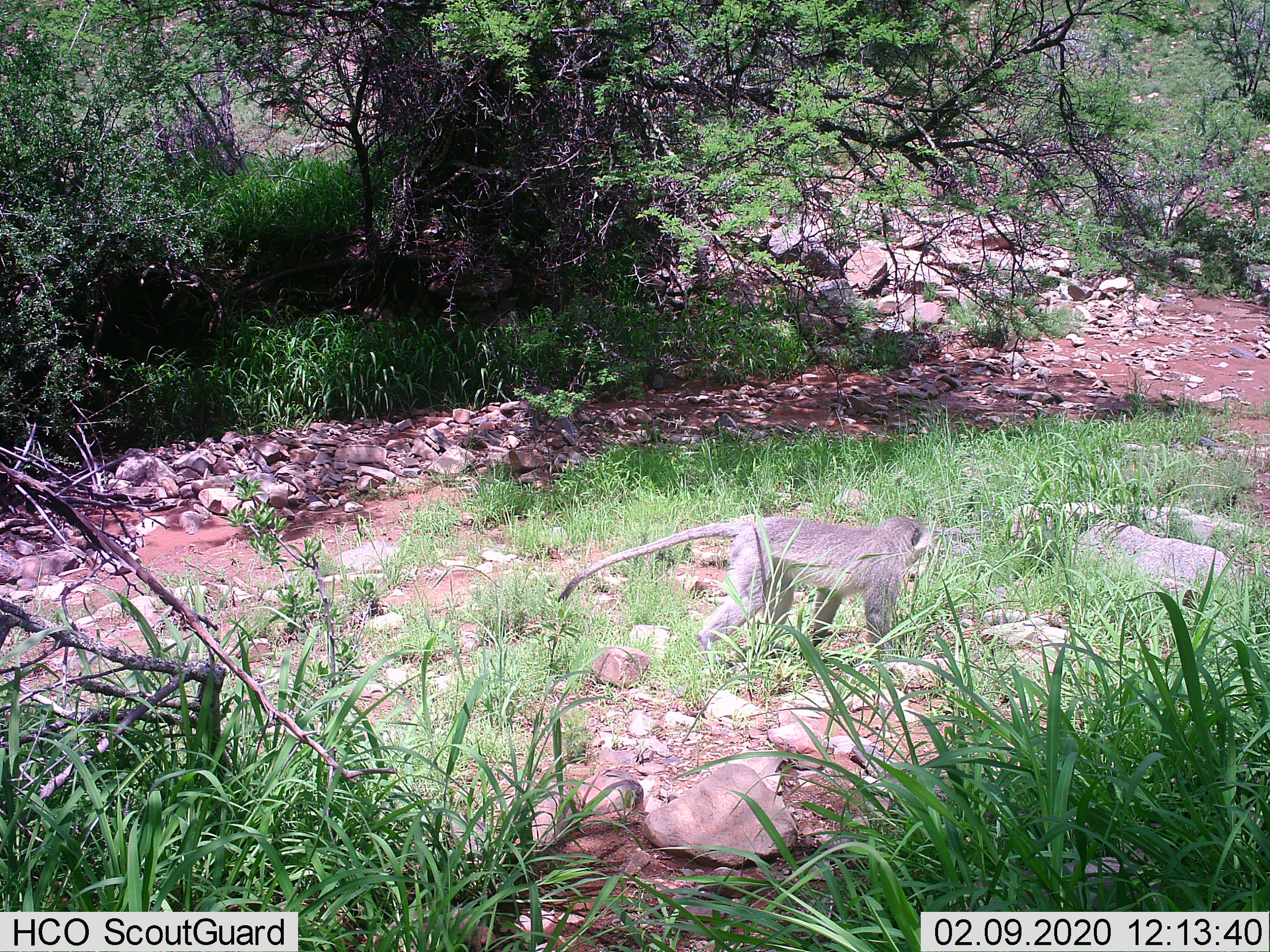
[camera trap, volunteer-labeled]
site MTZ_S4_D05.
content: unidentified animal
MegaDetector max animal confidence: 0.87